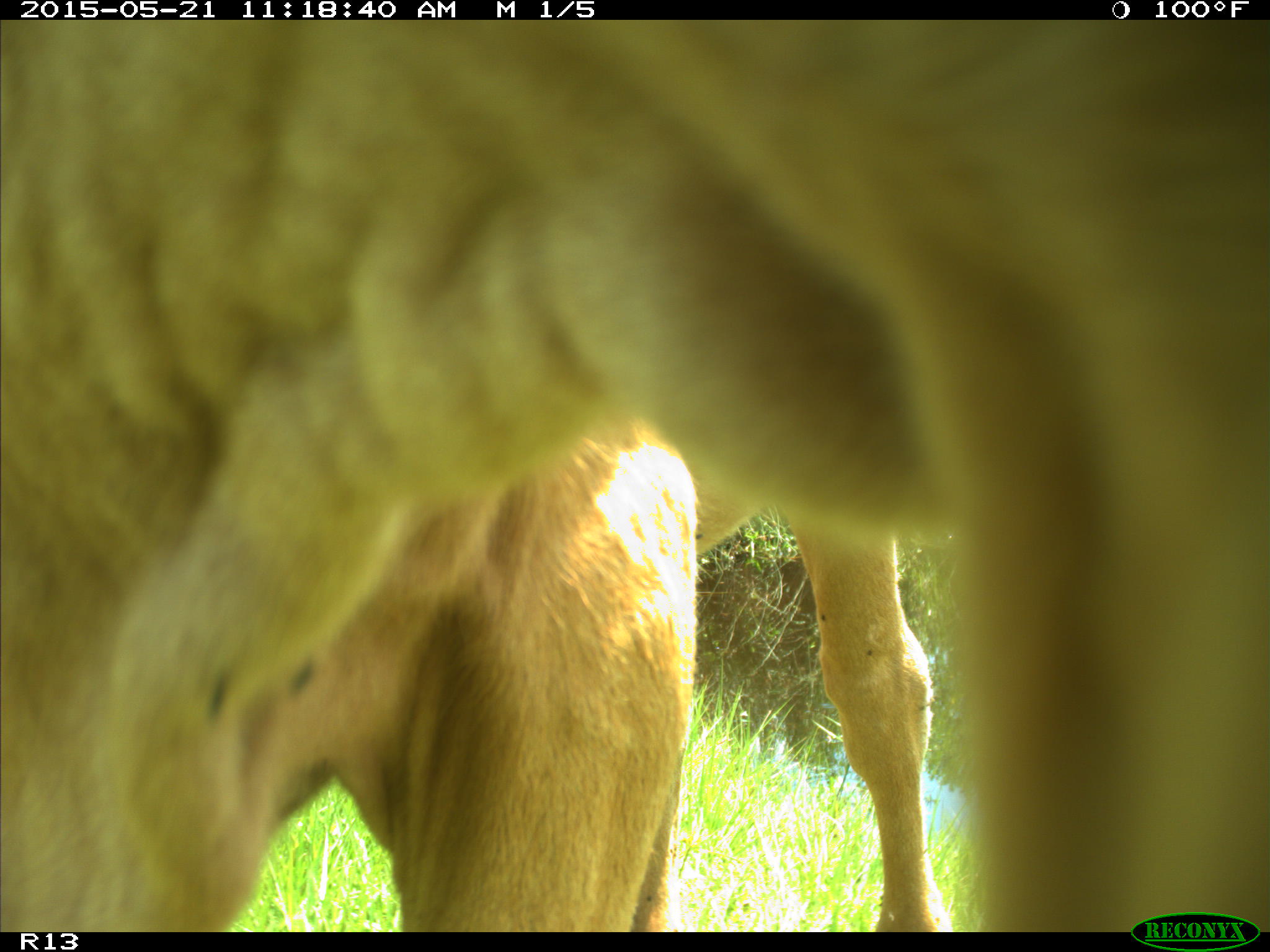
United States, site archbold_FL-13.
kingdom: Animalia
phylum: Chordata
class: Mammalia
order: Artiodactyla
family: Bovidae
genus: Bos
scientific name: Bos taurus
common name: domestic cow